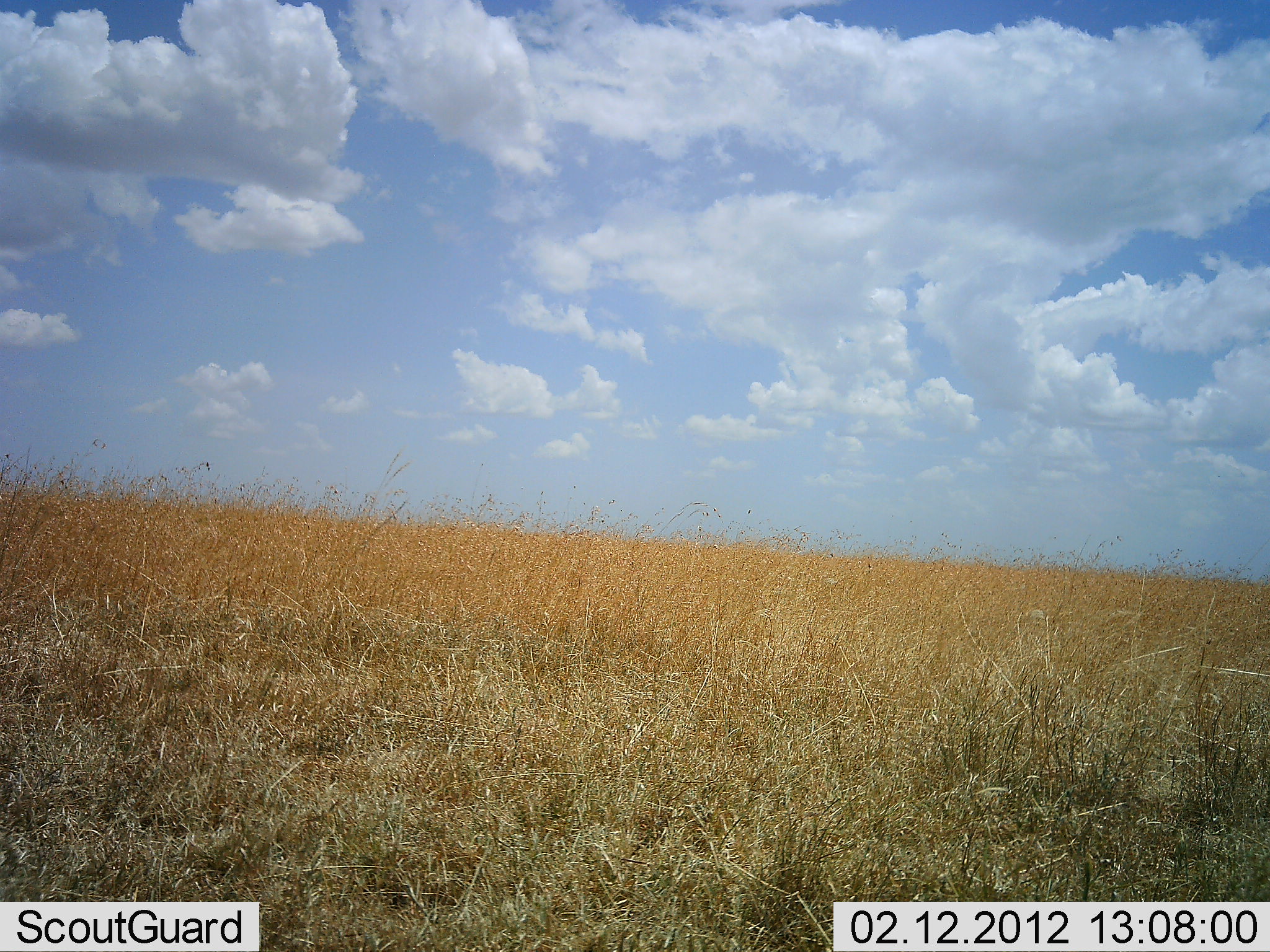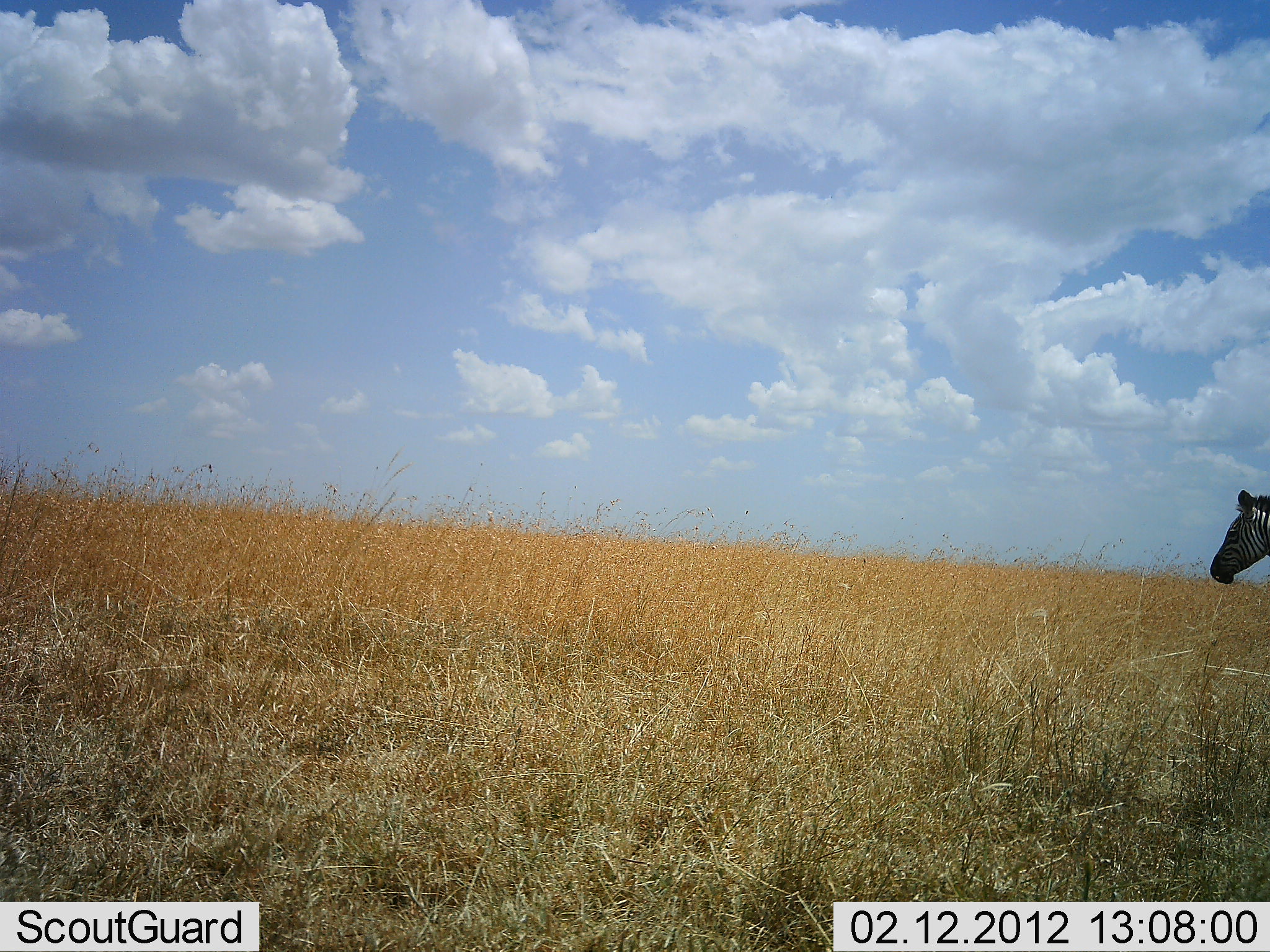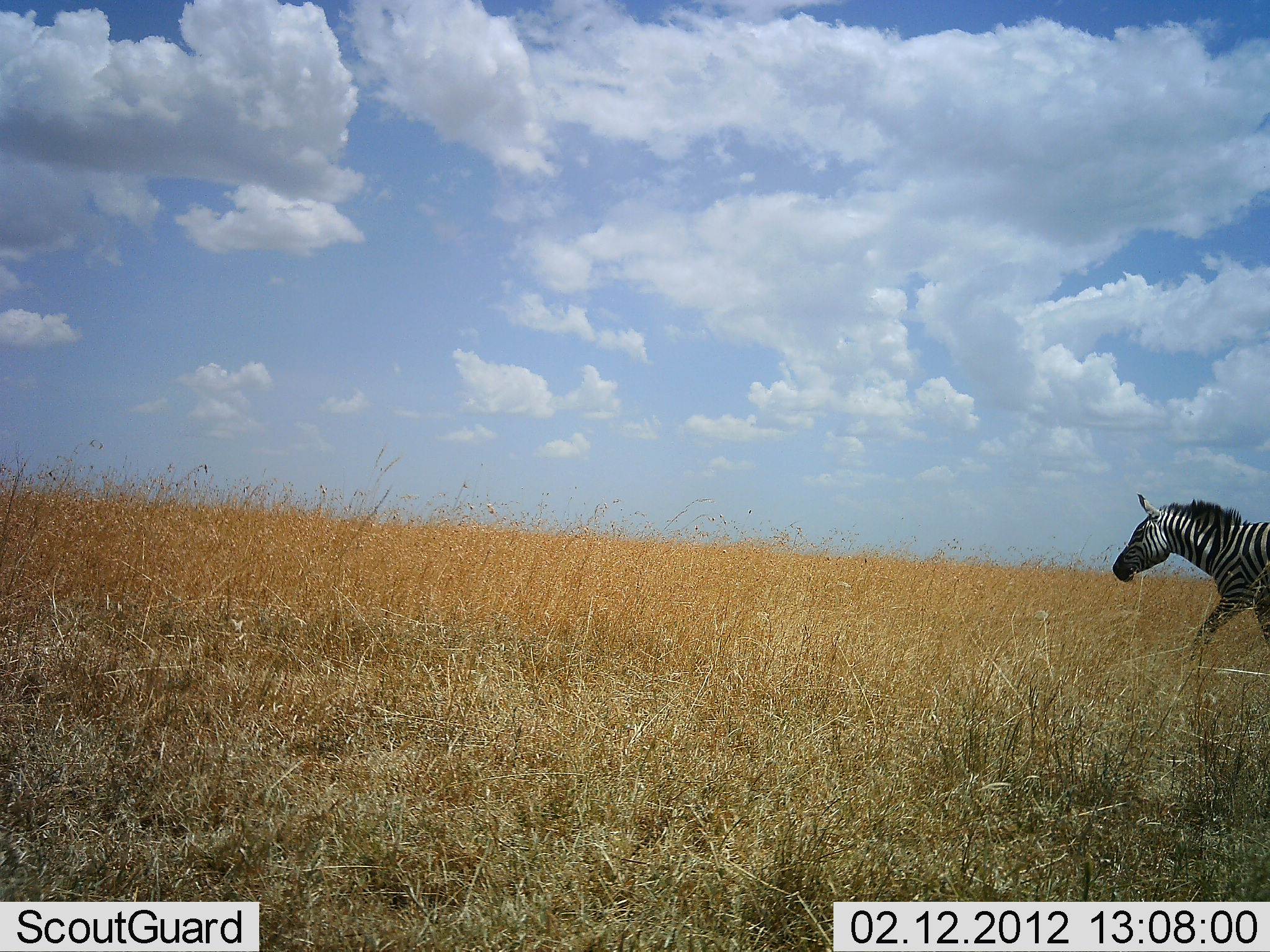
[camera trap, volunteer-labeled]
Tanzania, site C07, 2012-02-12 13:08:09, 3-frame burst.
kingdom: Animalia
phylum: Chordata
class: Mammalia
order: Perissodactyla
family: Equidae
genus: Equus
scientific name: Equus quagga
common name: plains zebra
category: zebra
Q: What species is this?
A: Zebra (plains zebra) (Equus quagga).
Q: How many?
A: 1.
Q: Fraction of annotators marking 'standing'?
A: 9%.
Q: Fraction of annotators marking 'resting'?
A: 0%.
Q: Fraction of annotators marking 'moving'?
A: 91%.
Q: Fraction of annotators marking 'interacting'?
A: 0%.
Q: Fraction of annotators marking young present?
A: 0%.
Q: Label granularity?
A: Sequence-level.